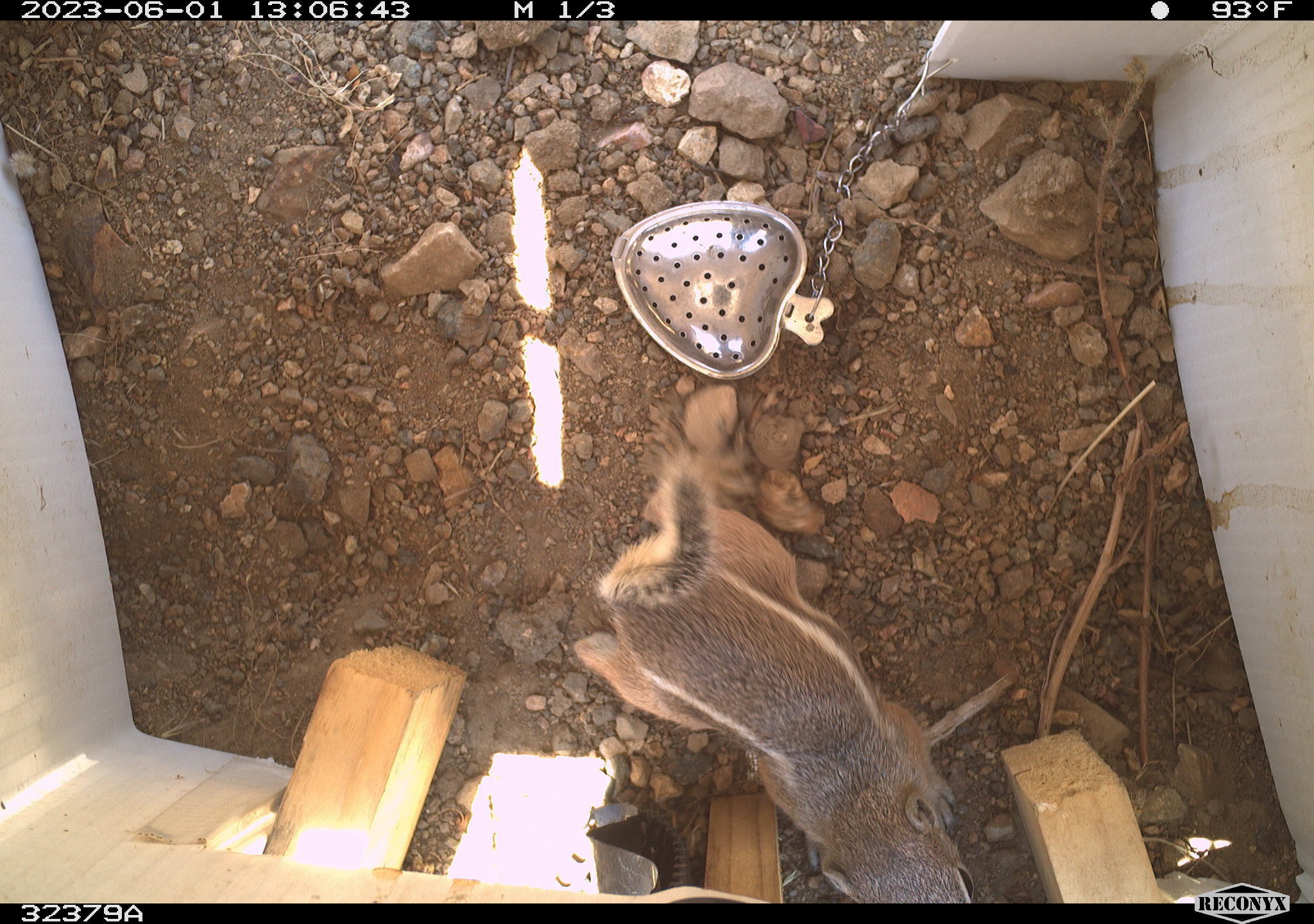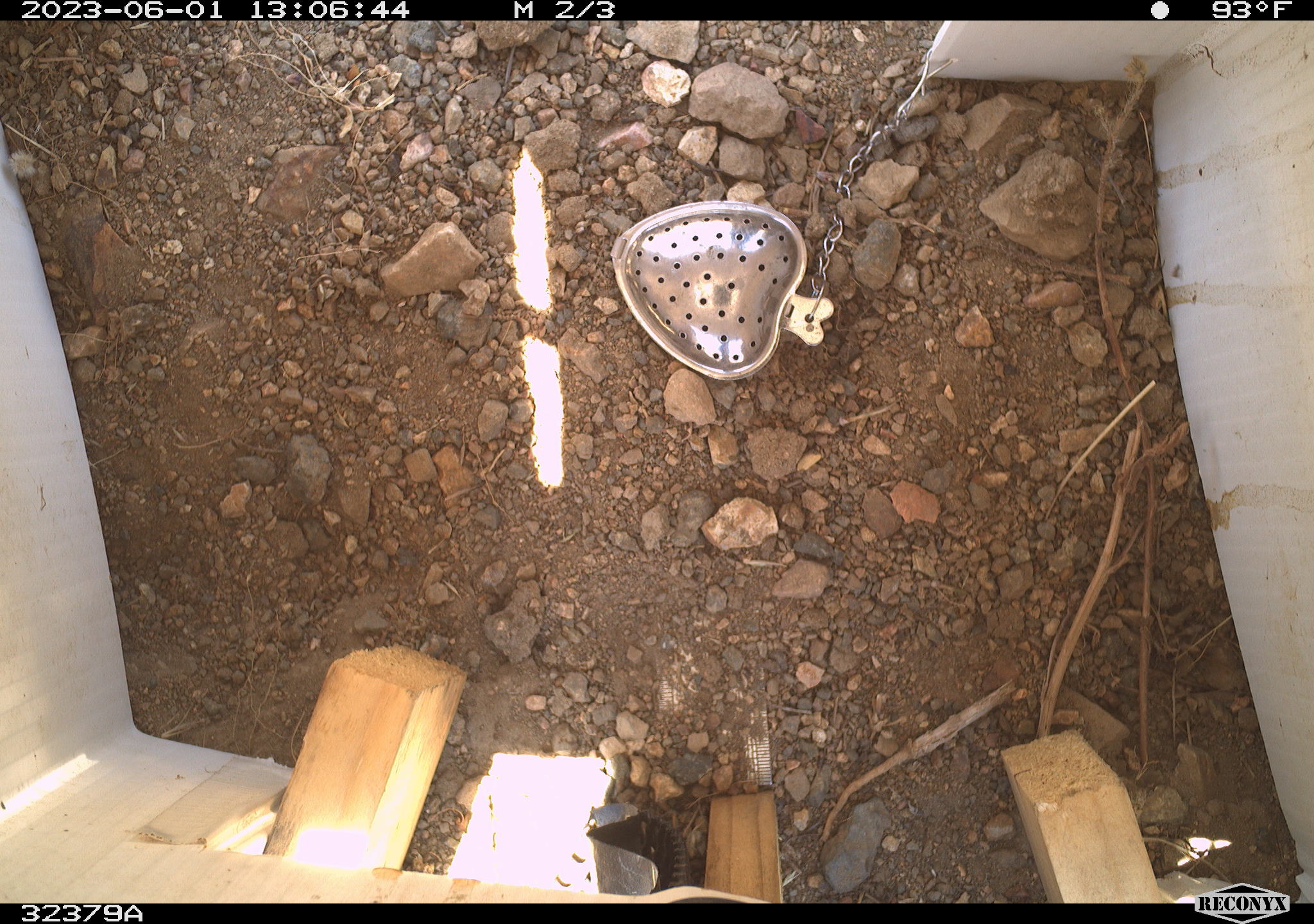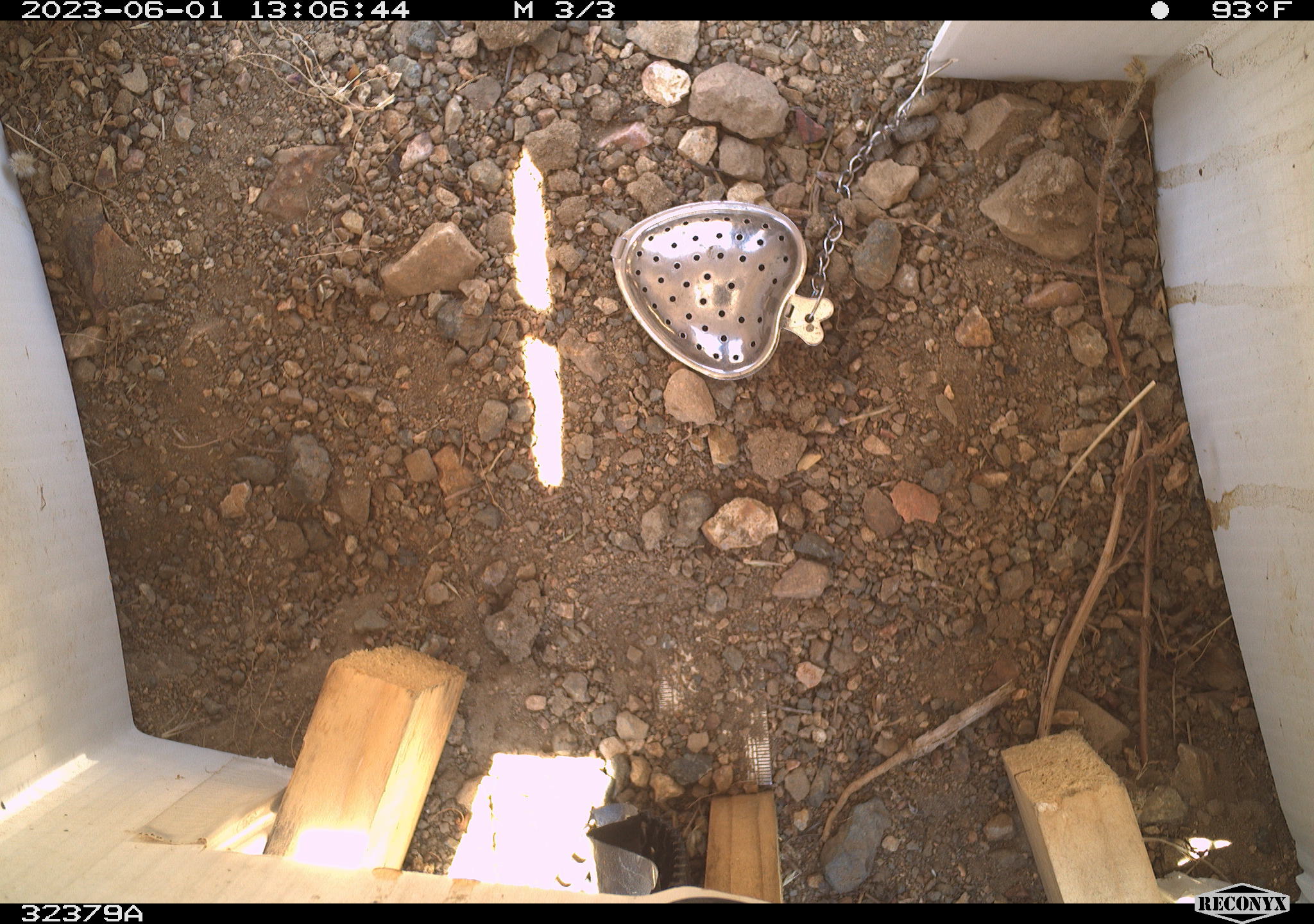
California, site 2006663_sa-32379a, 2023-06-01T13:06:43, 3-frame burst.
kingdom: Animalia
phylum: Chordata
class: Mammalia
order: Rodentia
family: Sciuridae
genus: Ammospermophilus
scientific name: Ammospermophilus leucurus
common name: white-tailed antelope squirrel